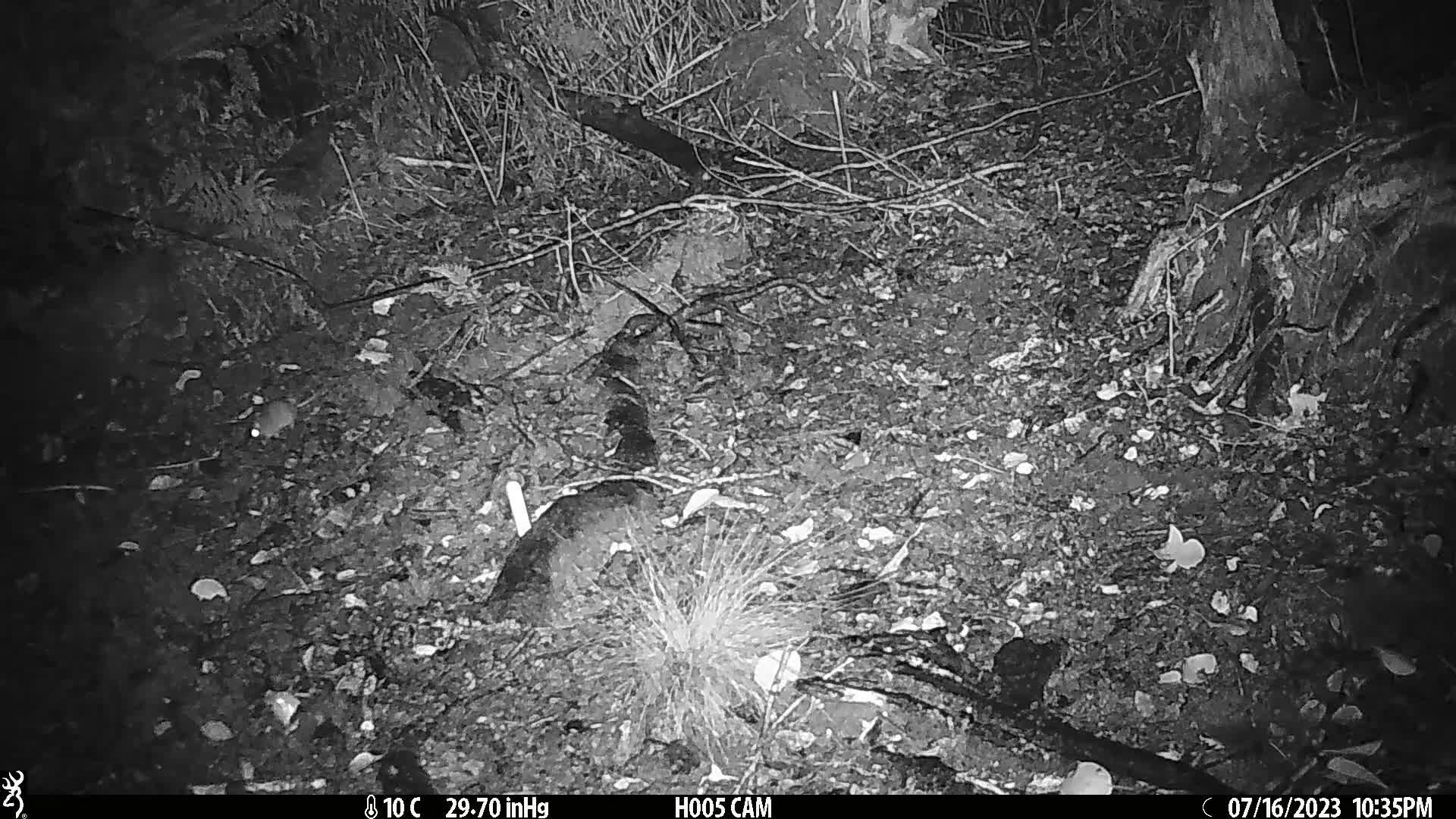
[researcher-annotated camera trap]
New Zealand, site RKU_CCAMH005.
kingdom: Animalia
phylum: Chordata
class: Mammalia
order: Rodentia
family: Muridae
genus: Rattus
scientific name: Rattus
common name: rat